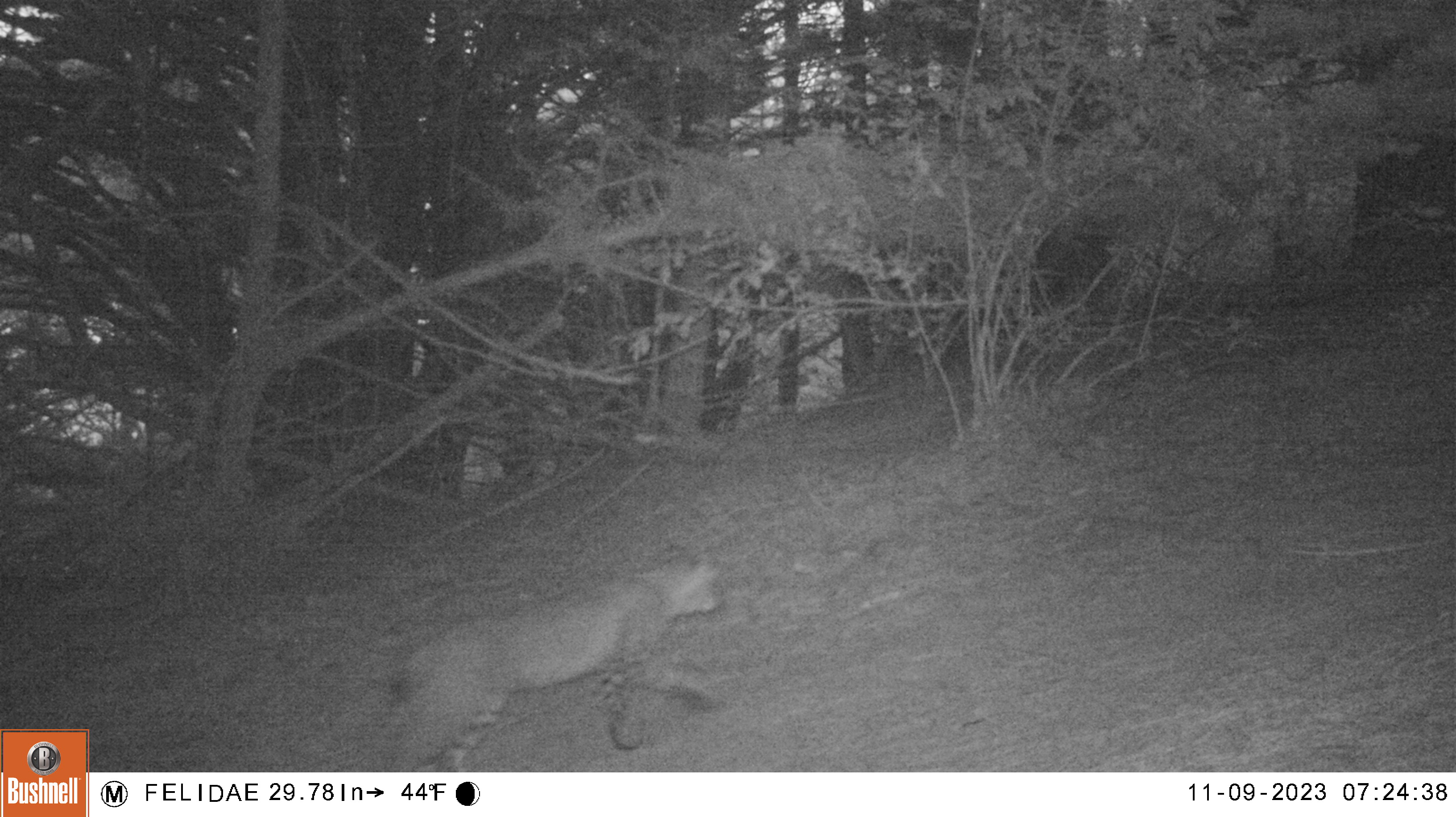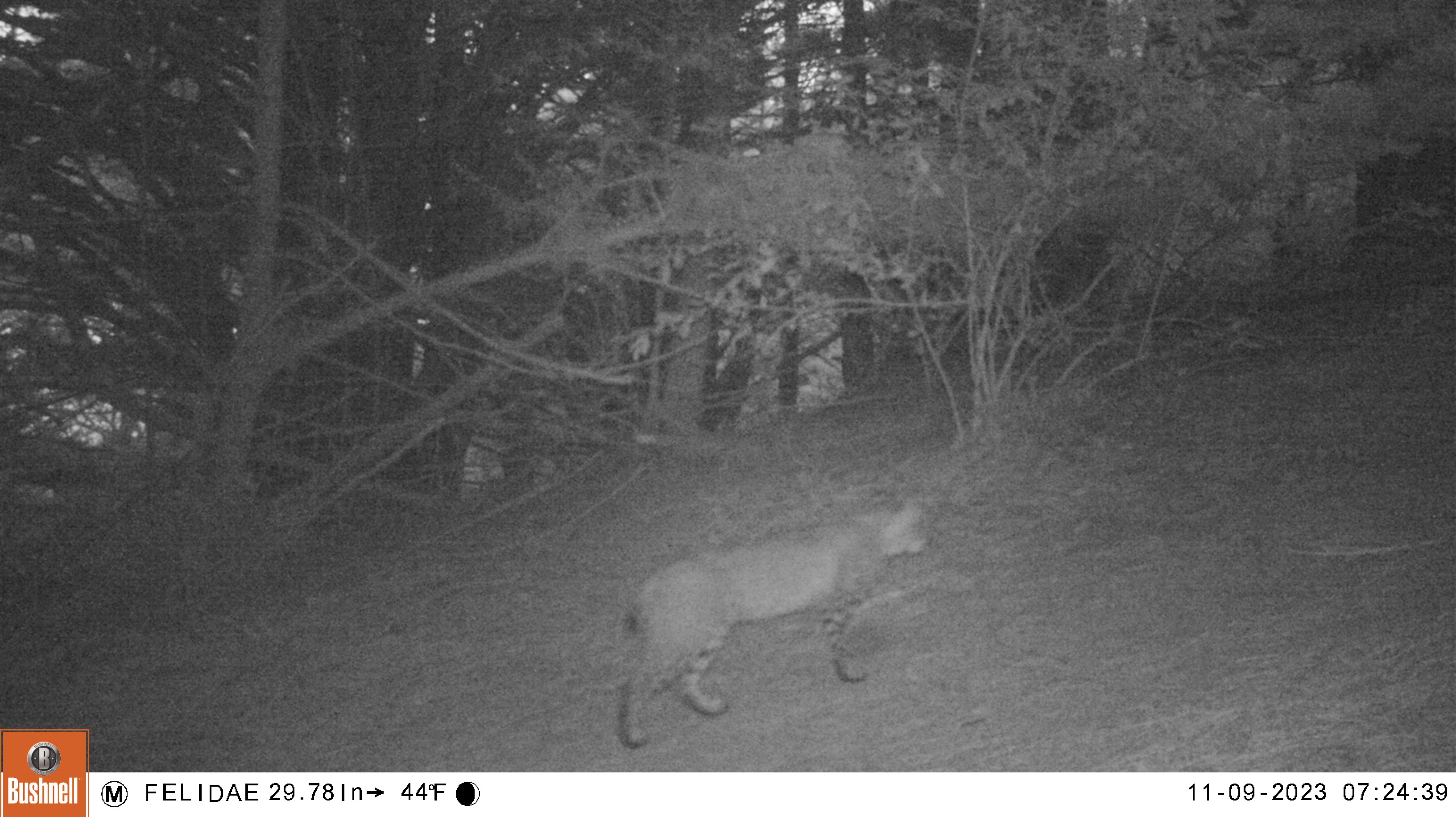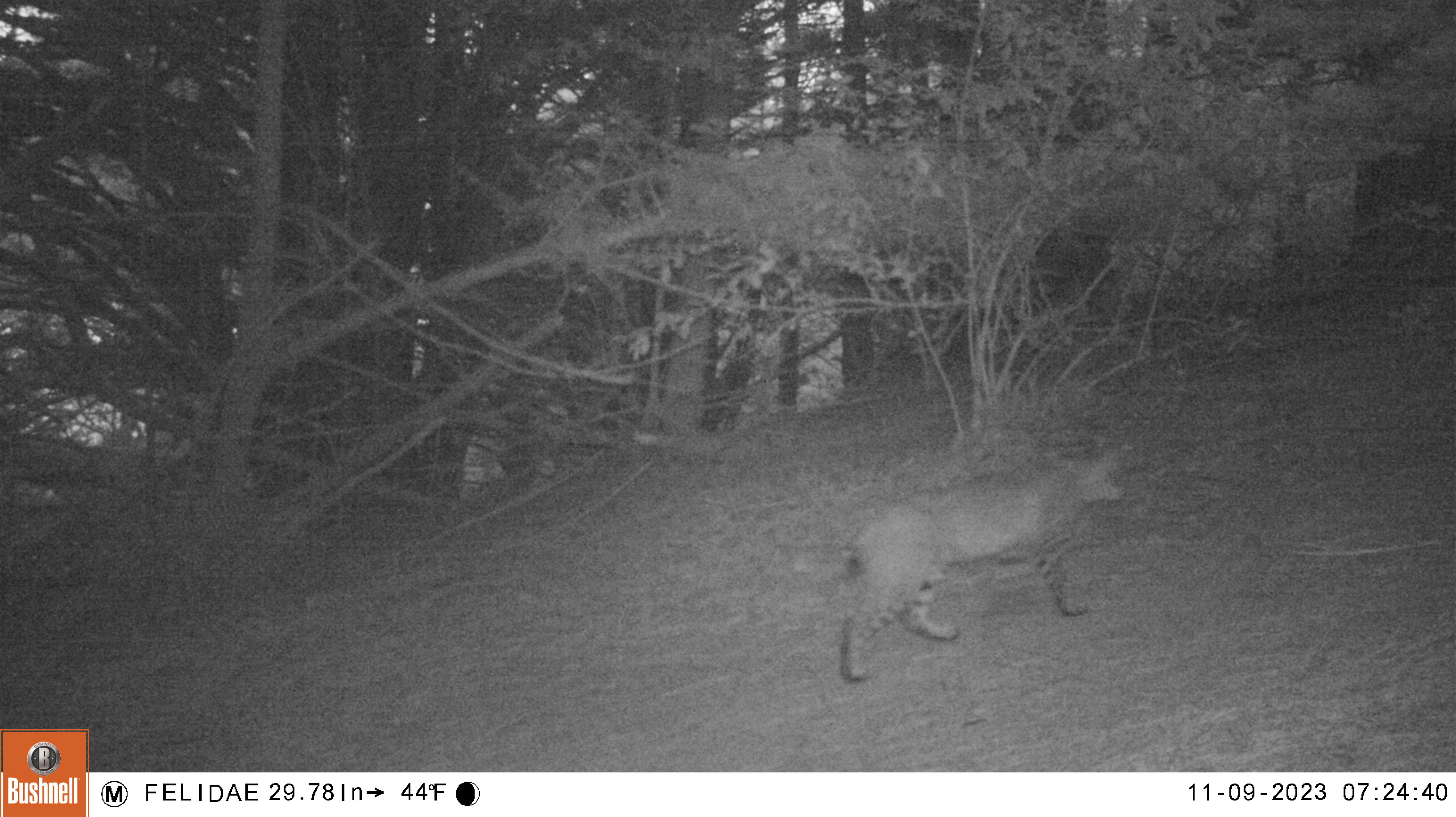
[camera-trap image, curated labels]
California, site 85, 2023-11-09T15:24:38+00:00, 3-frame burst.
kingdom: Animalia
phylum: Chordata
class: Mammalia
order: Carnivora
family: Felidae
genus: Lynx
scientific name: Lynx rufus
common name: bobcat